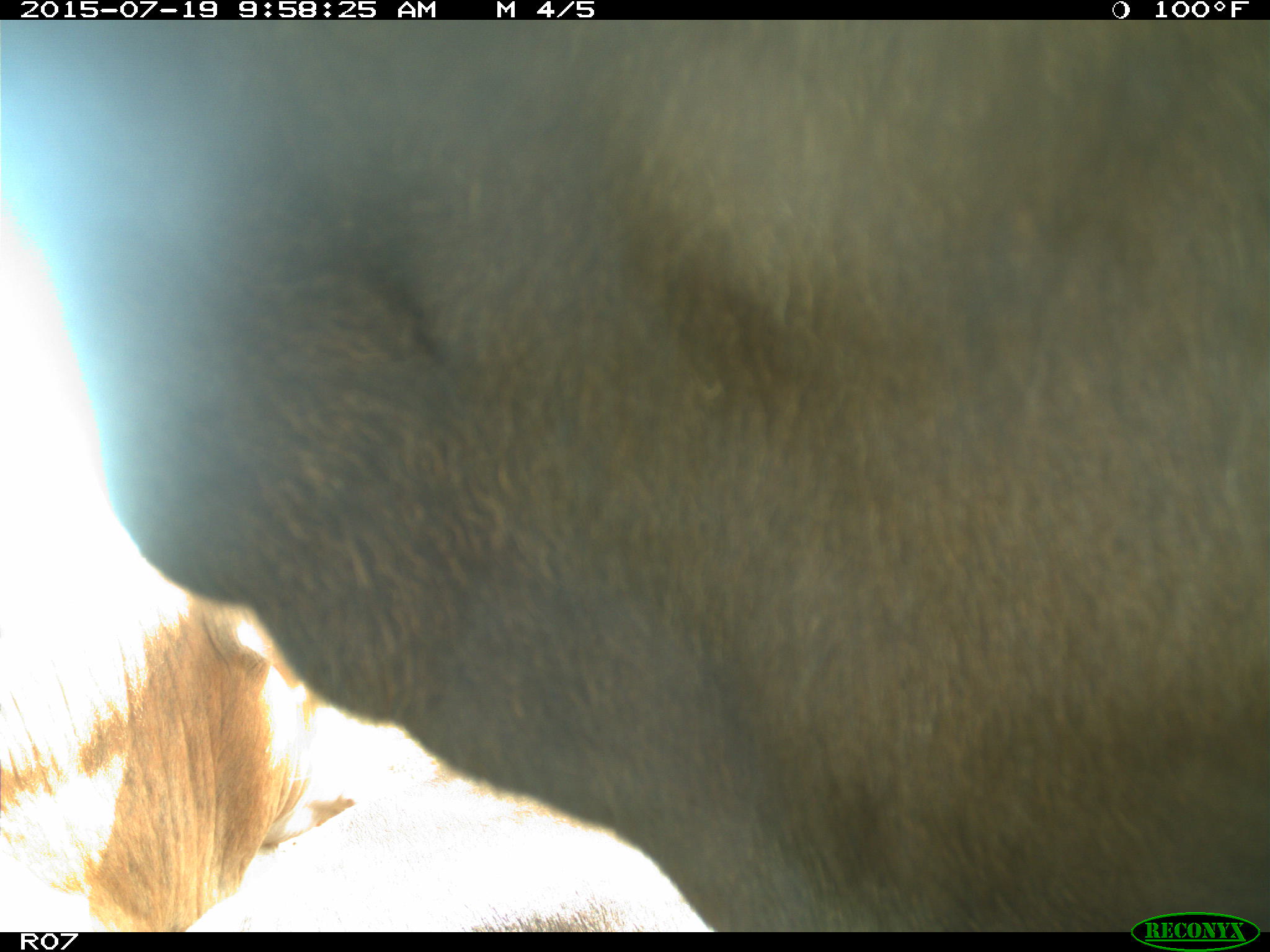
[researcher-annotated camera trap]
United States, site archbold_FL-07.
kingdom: Animalia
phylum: Chordata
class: Mammalia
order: Artiodactyla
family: Bovidae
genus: Bos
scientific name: Bos taurus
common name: domestic cow